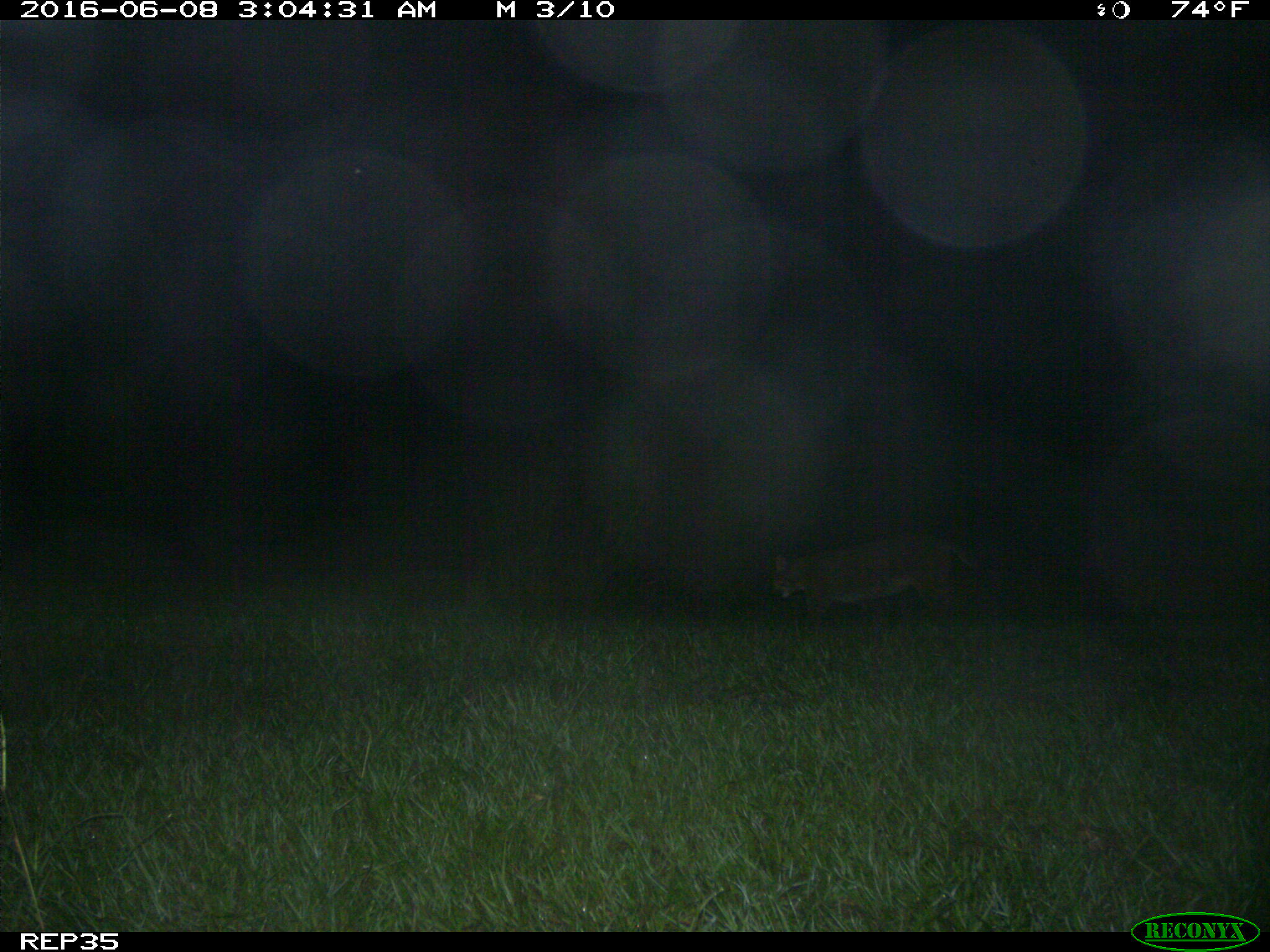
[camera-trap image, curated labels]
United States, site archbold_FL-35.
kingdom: Animalia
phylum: Chordata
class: Mammalia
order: Carnivora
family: Felidae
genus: Lynx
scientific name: Lynx rufus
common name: bobcat